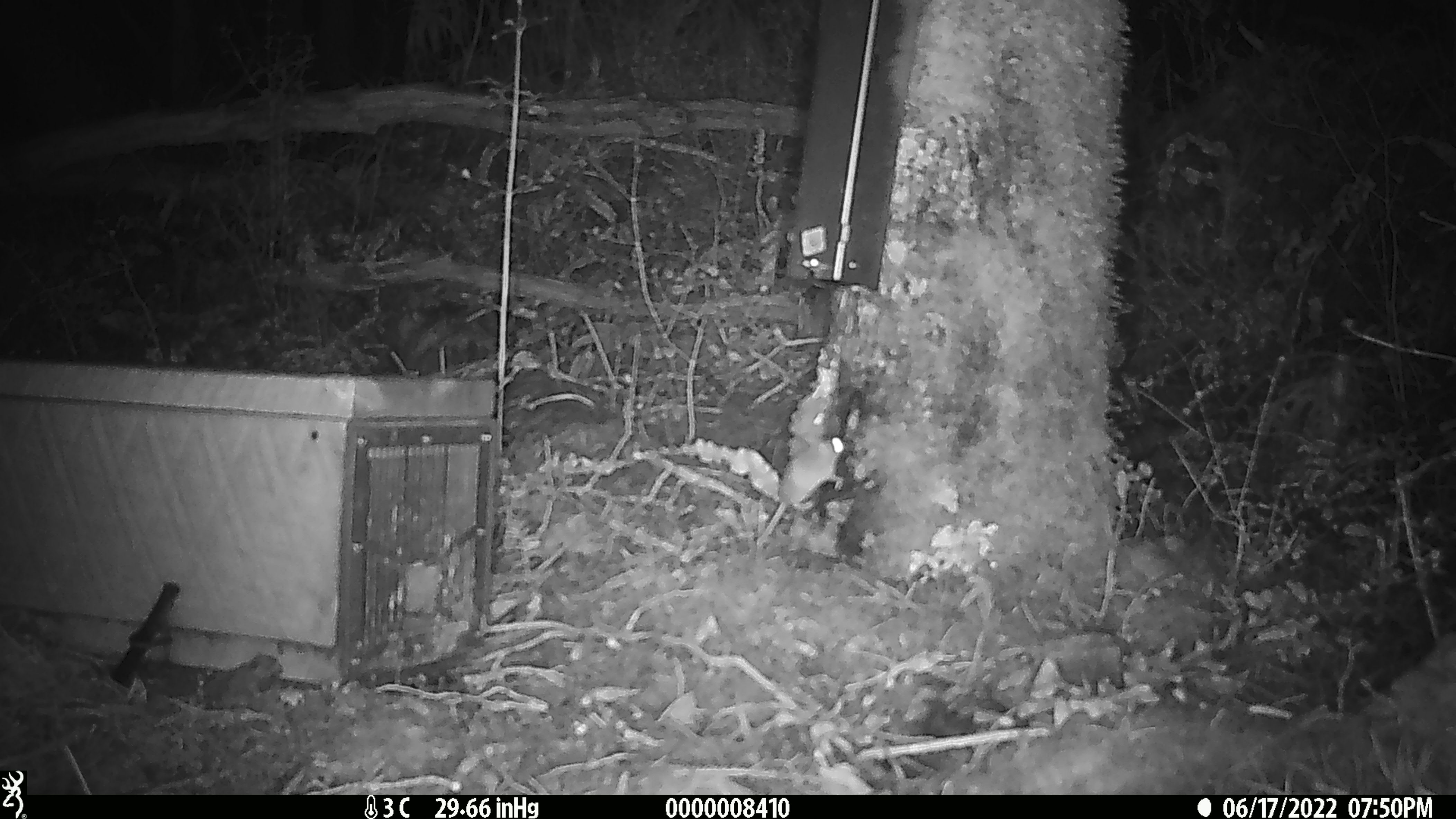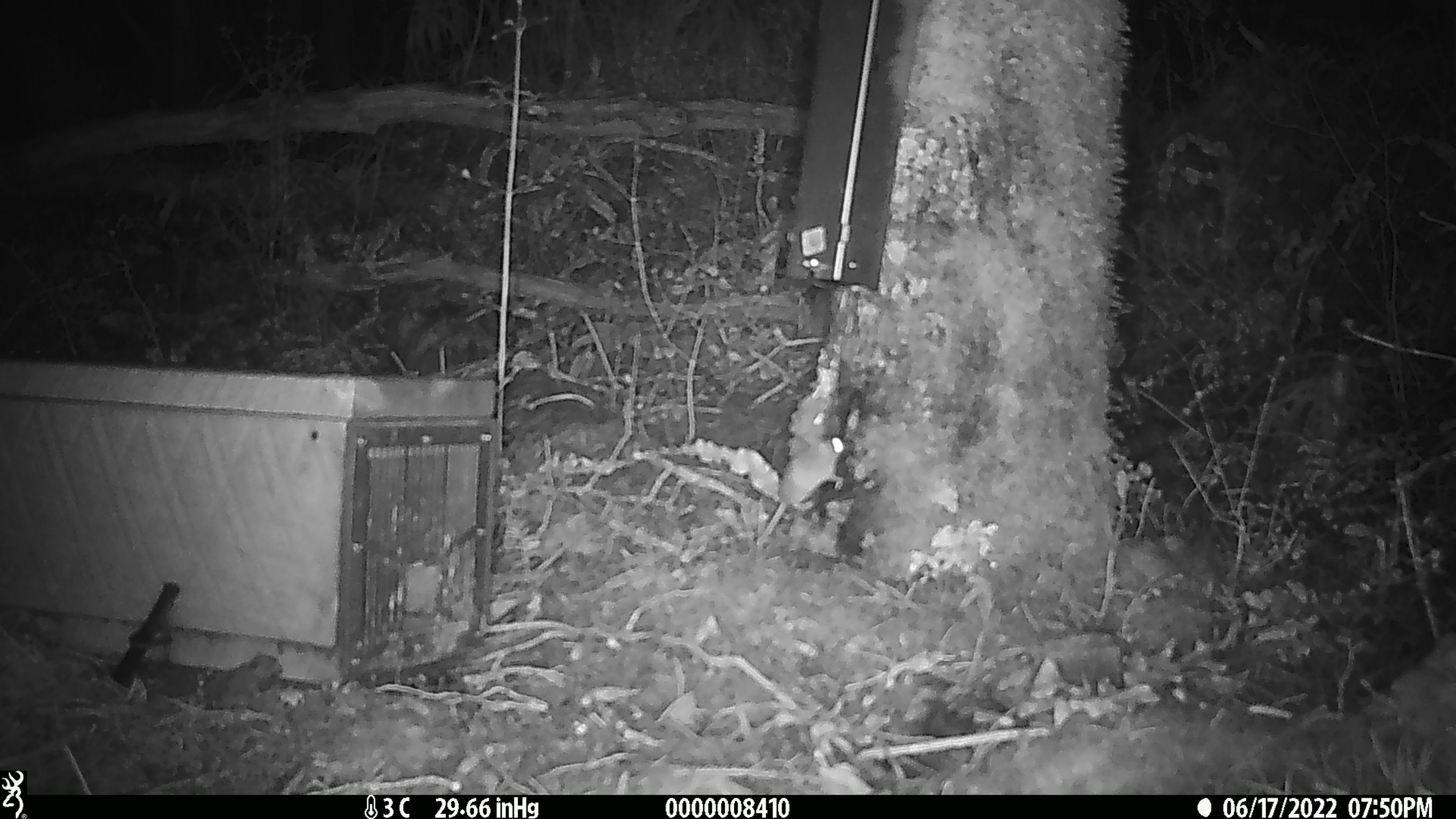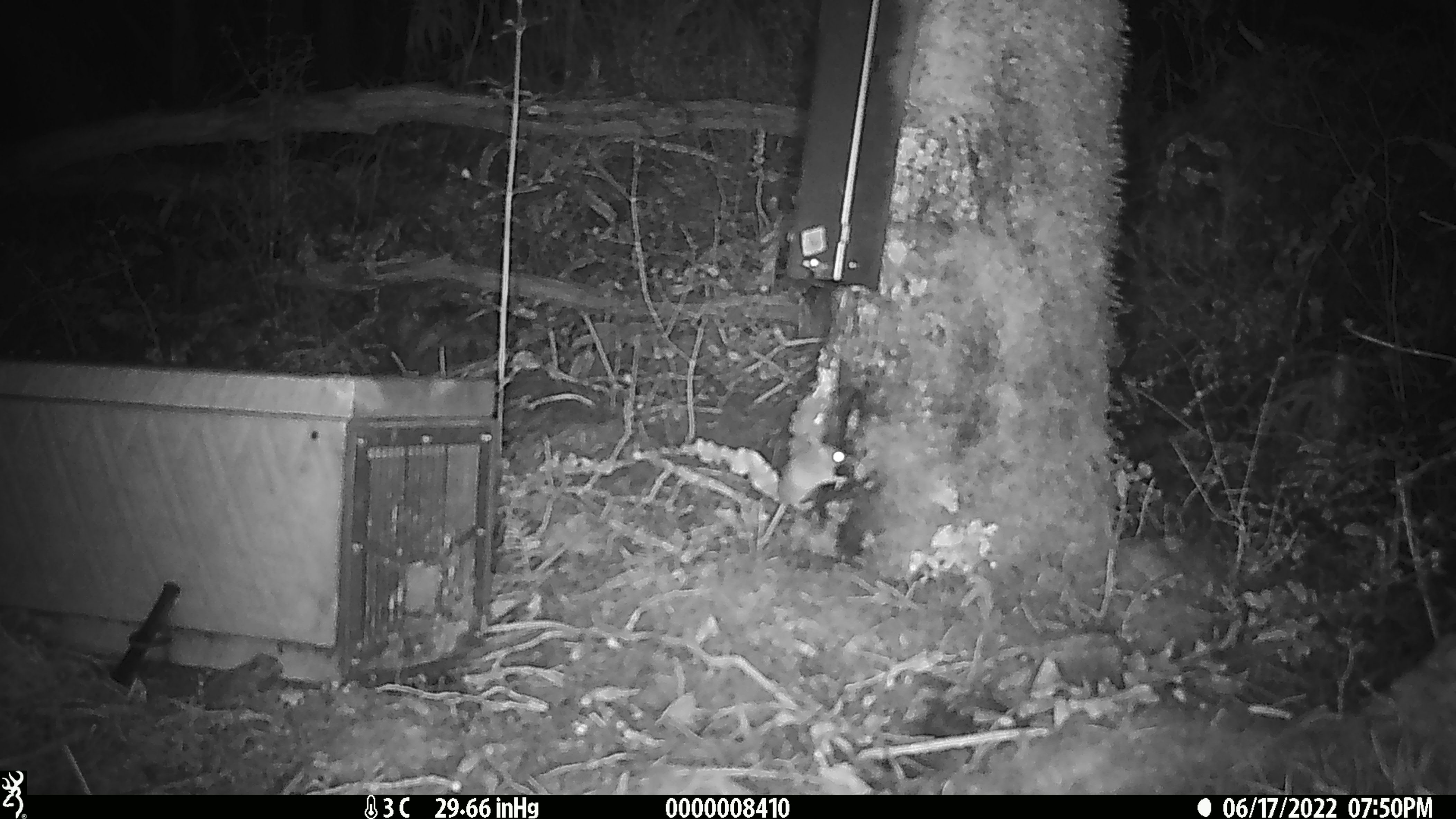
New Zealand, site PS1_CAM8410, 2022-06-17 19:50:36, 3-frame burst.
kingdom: Animalia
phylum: Chordata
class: Mammalia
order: Rodentia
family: Muridae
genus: Mus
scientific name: Mus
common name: mouse